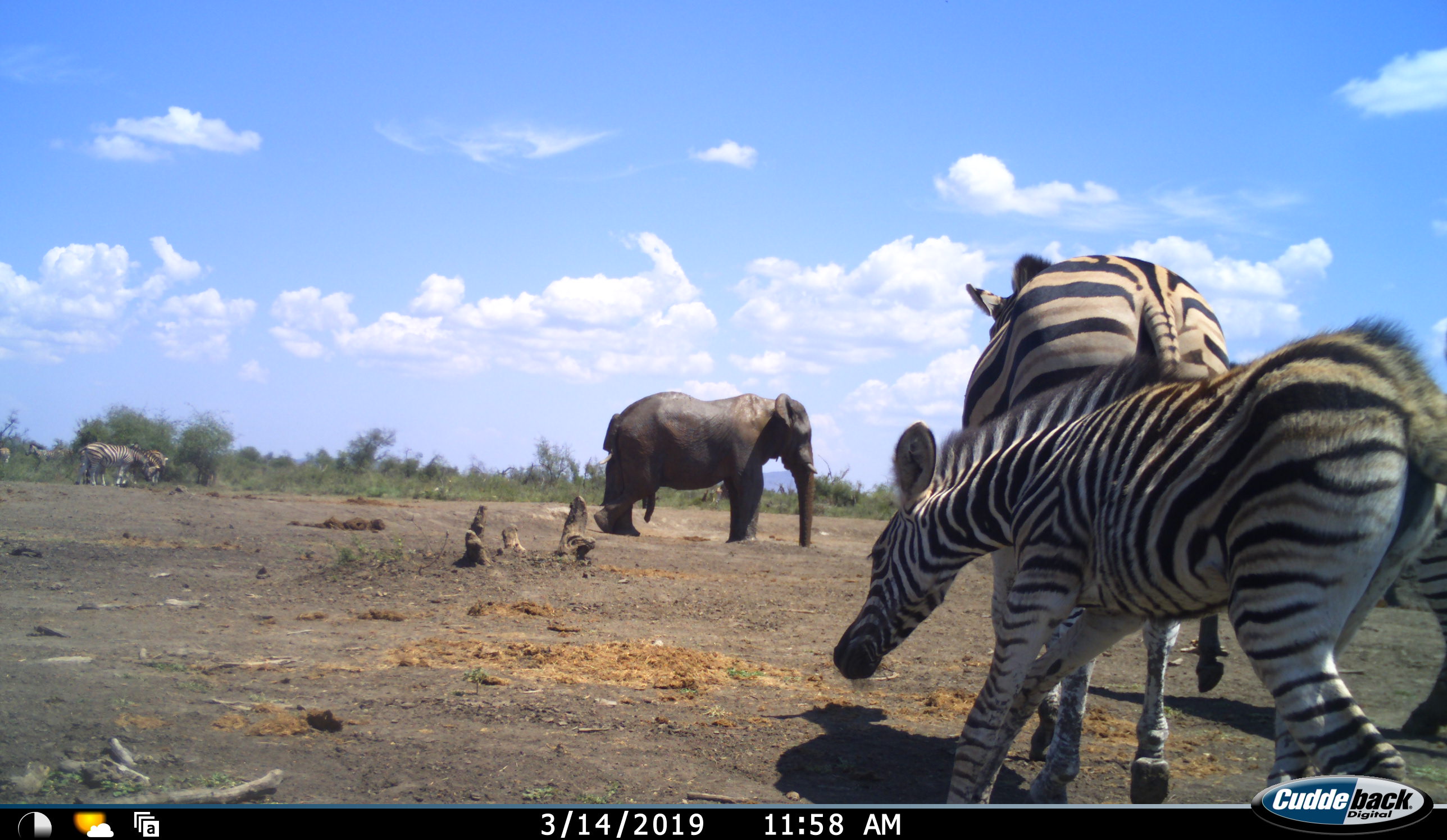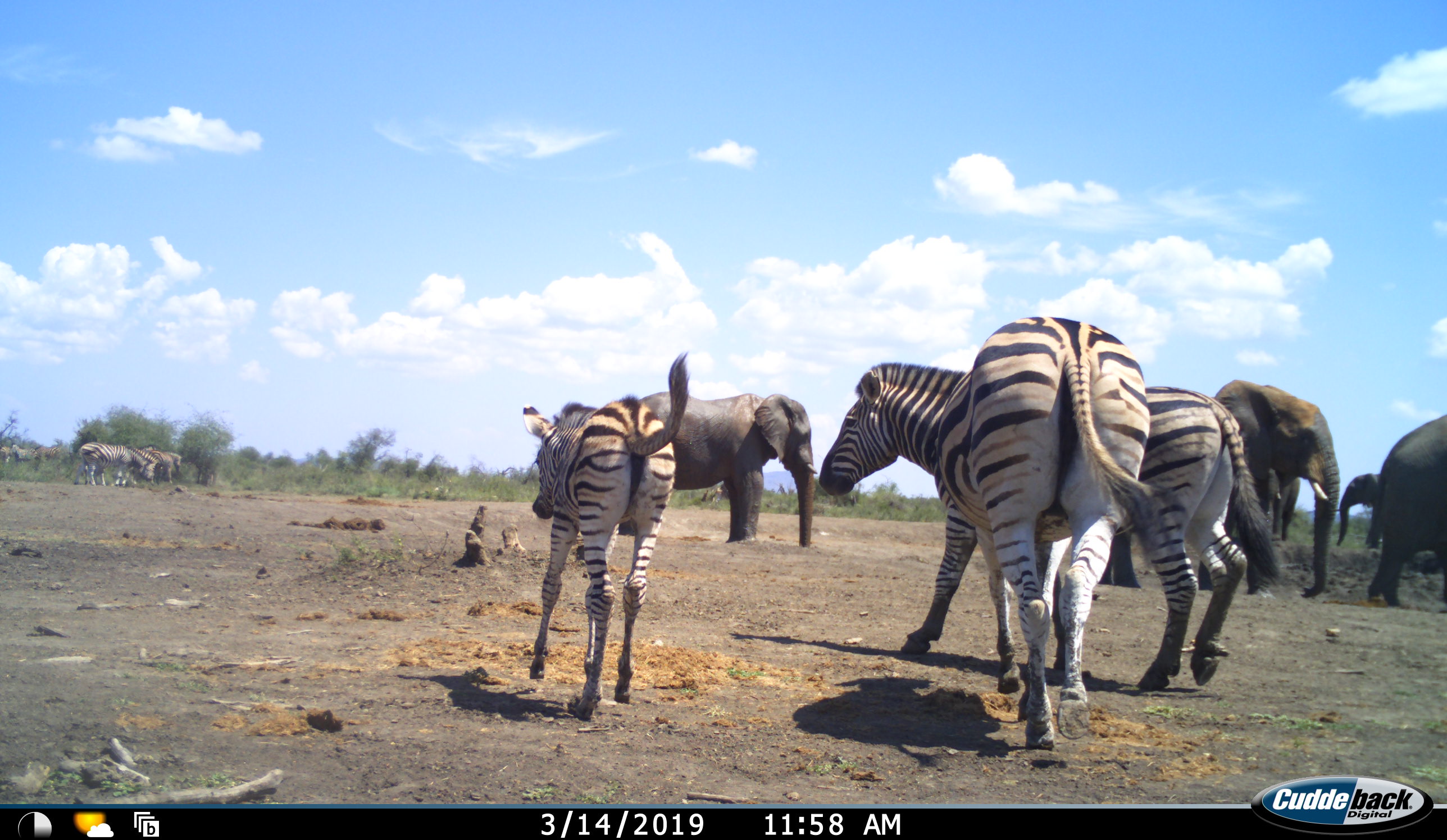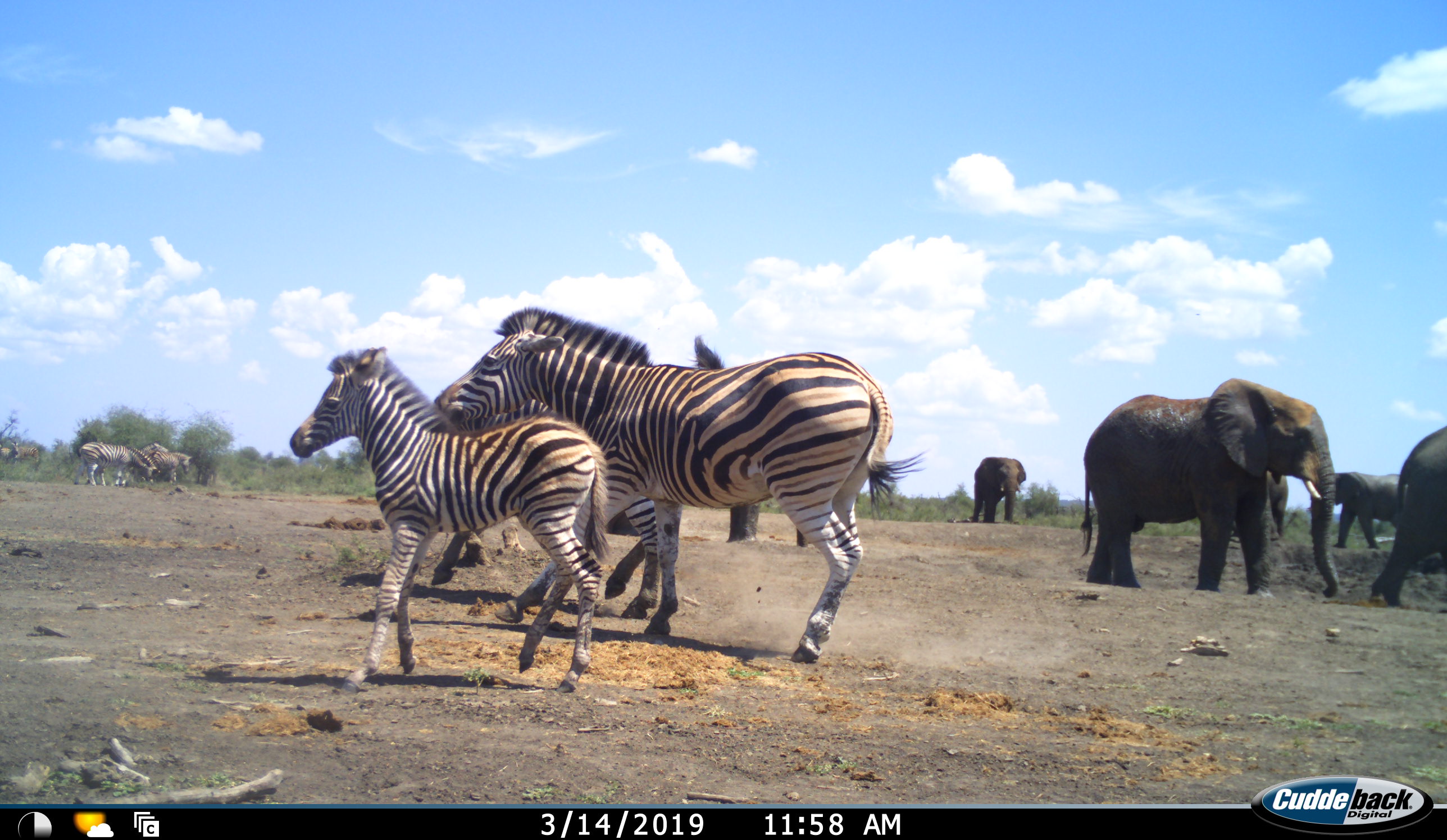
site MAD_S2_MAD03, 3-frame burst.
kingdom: Animalia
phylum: Chordata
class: Mammalia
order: Proboscidea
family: Elephantidae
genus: Loxodonta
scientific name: Loxodonta africana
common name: african bush elephant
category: elephant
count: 5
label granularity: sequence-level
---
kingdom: Animalia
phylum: Chordata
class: Mammalia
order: Perissodactyla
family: Equidae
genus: Equus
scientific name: Equus quagga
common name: plains zebra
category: zebraplains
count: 6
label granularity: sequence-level